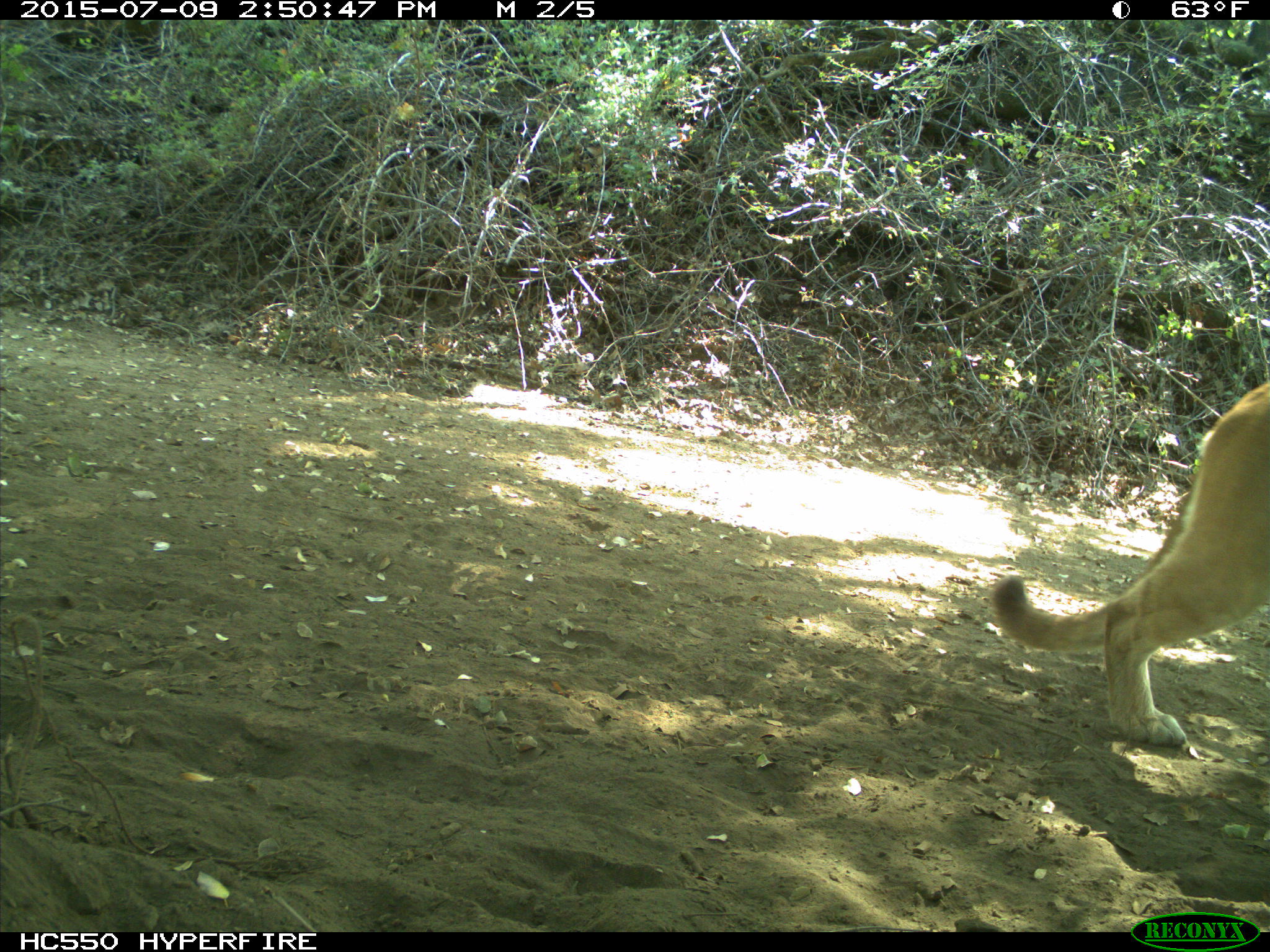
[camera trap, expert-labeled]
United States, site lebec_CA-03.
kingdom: Animalia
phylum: Chordata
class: Mammalia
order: Carnivora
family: Felidae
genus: Puma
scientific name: Puma concolor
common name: mountain lion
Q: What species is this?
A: Puma concolor (mountain lion).